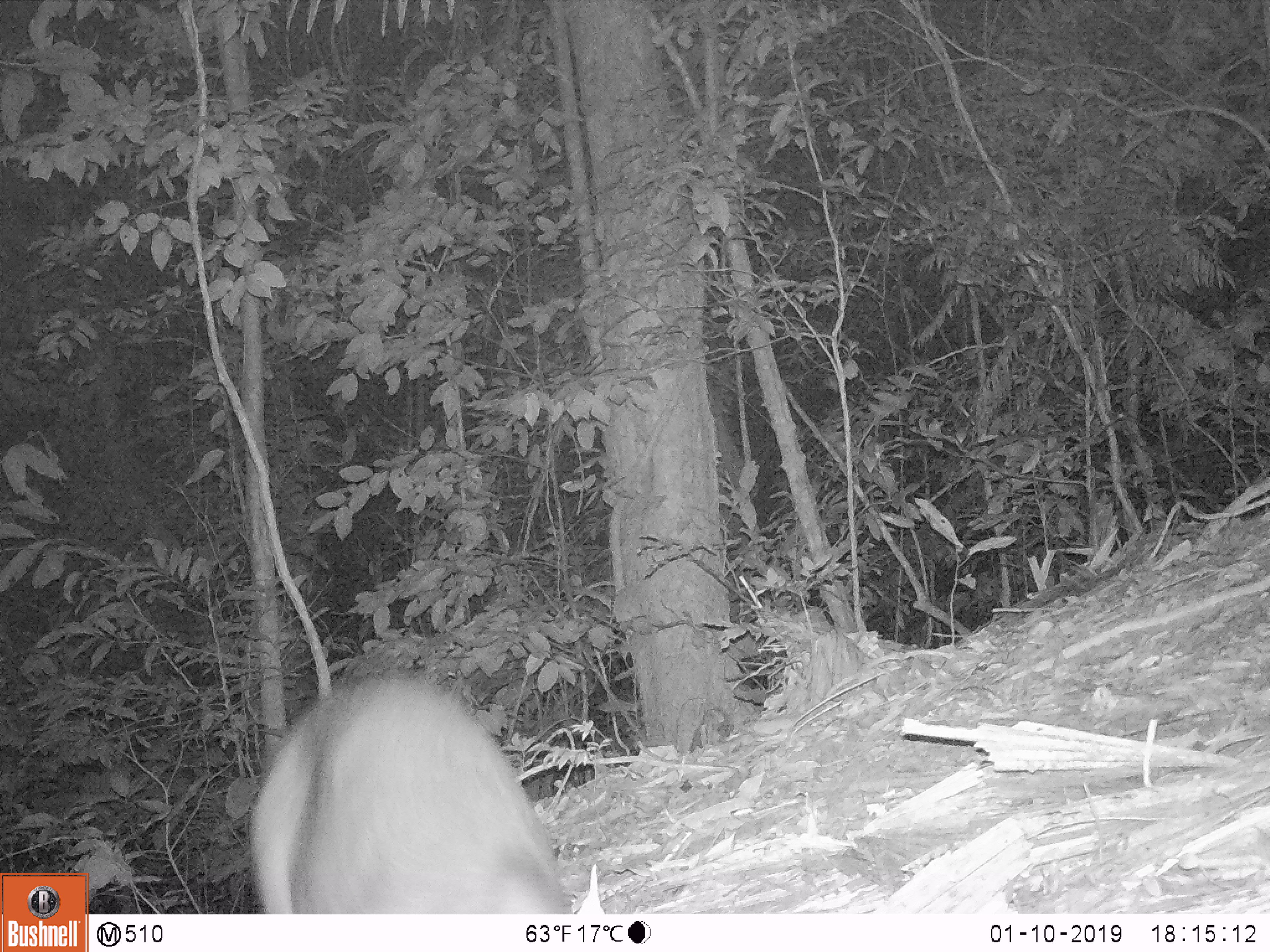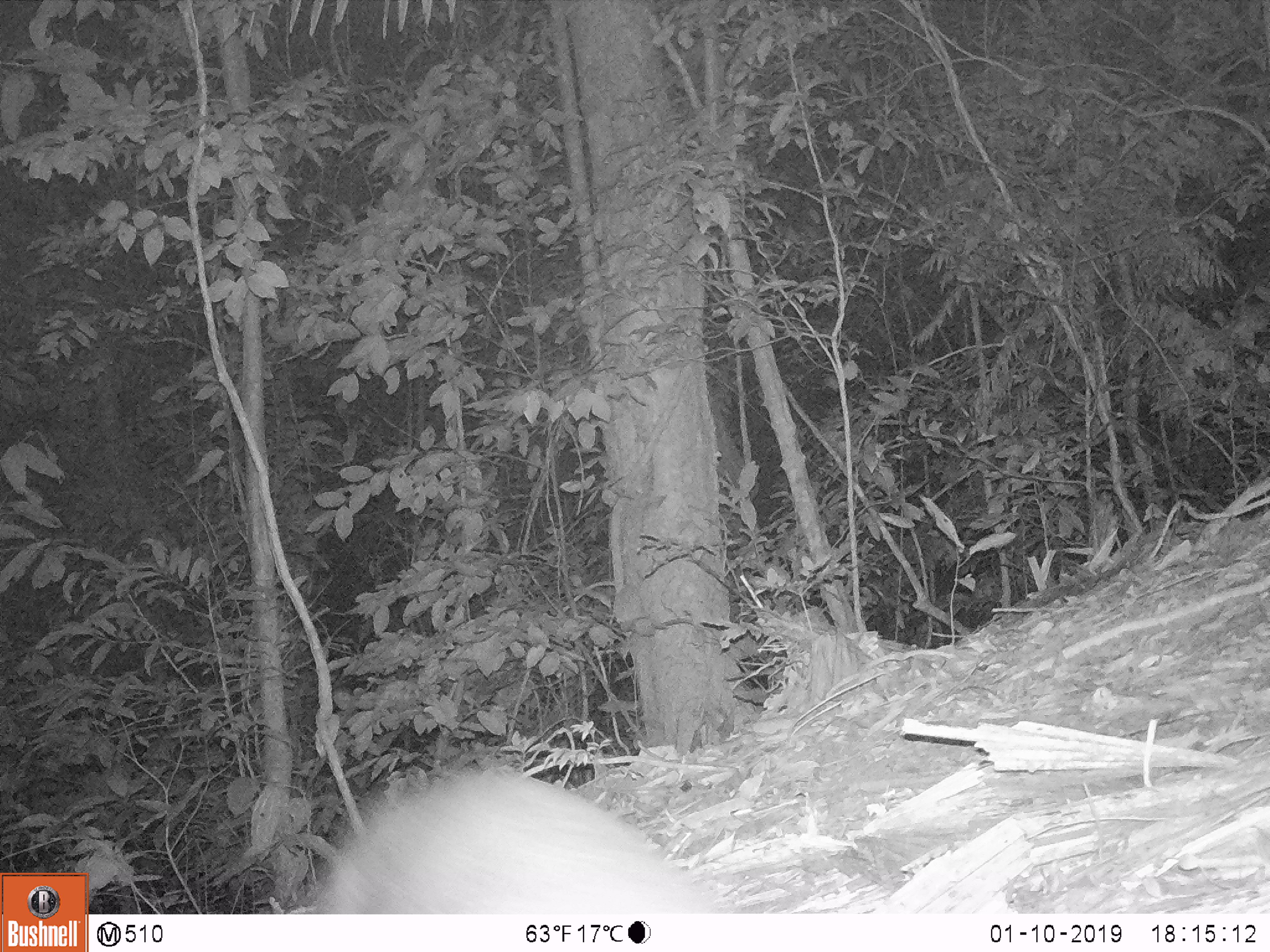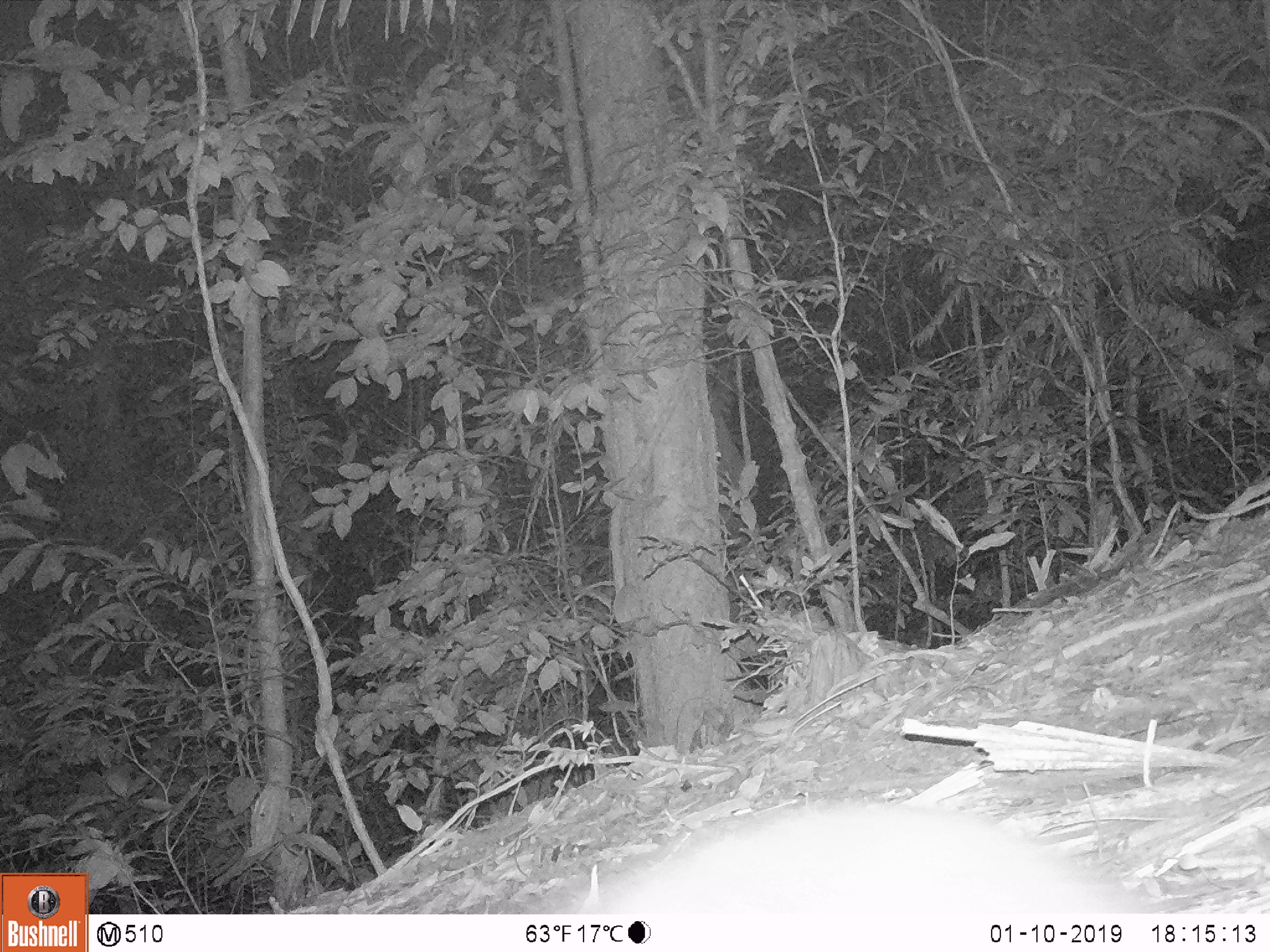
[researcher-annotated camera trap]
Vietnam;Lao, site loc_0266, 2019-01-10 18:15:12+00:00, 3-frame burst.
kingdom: Animalia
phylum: Chordata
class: Mammalia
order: Artiodactyla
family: Cervidae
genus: Muntiacus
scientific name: Muntiacus rooseveltorum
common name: roosevelt's muntjac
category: roosevelts muntjac group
Roosevelts muntjac group (roosevelt's muntjac) (Muntiacus rooseveltorum). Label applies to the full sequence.